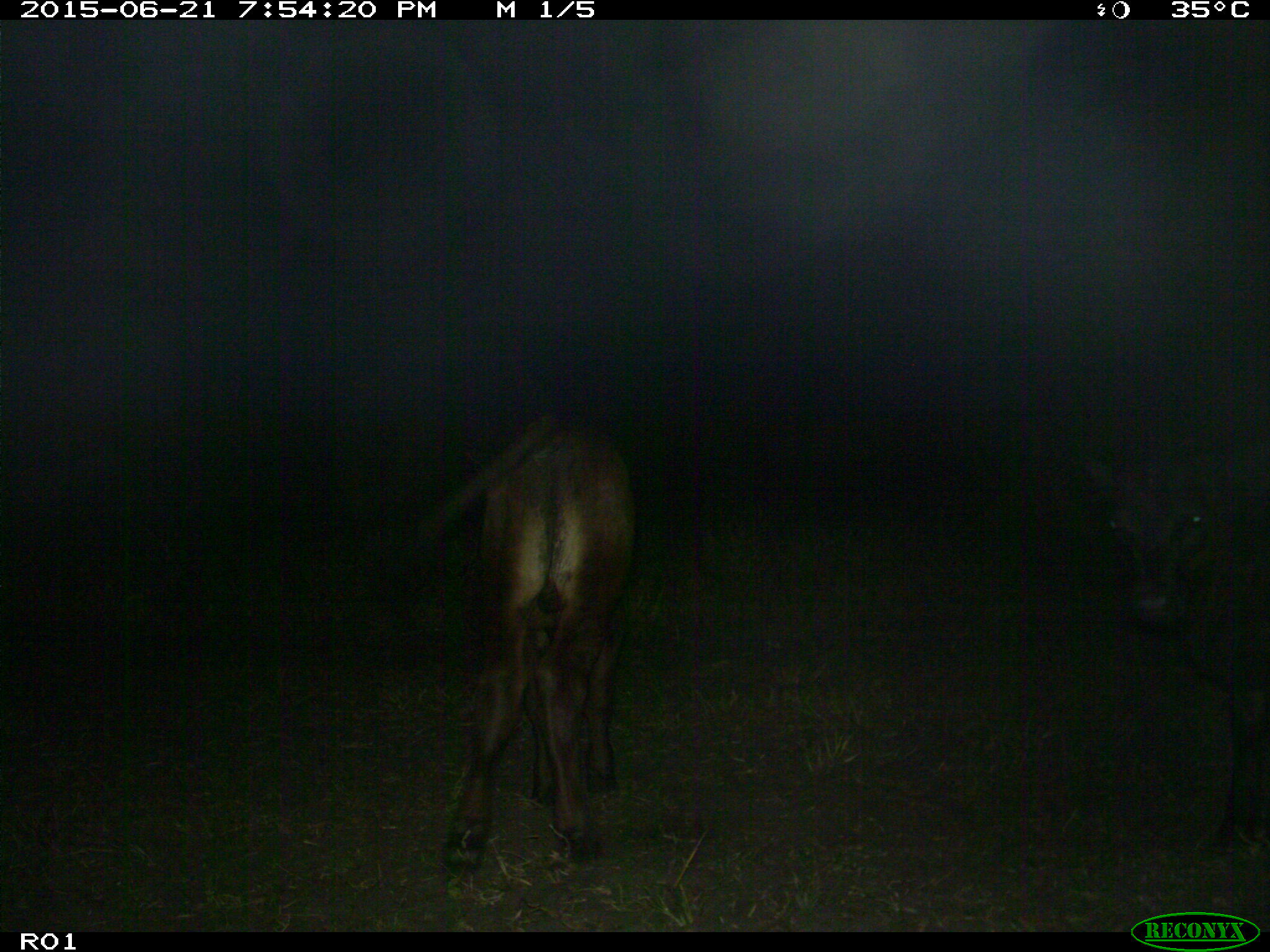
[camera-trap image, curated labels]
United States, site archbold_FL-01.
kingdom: Animalia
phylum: Chordata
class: Mammalia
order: Artiodactyla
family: Bovidae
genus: Bos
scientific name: Bos taurus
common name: domestic cow